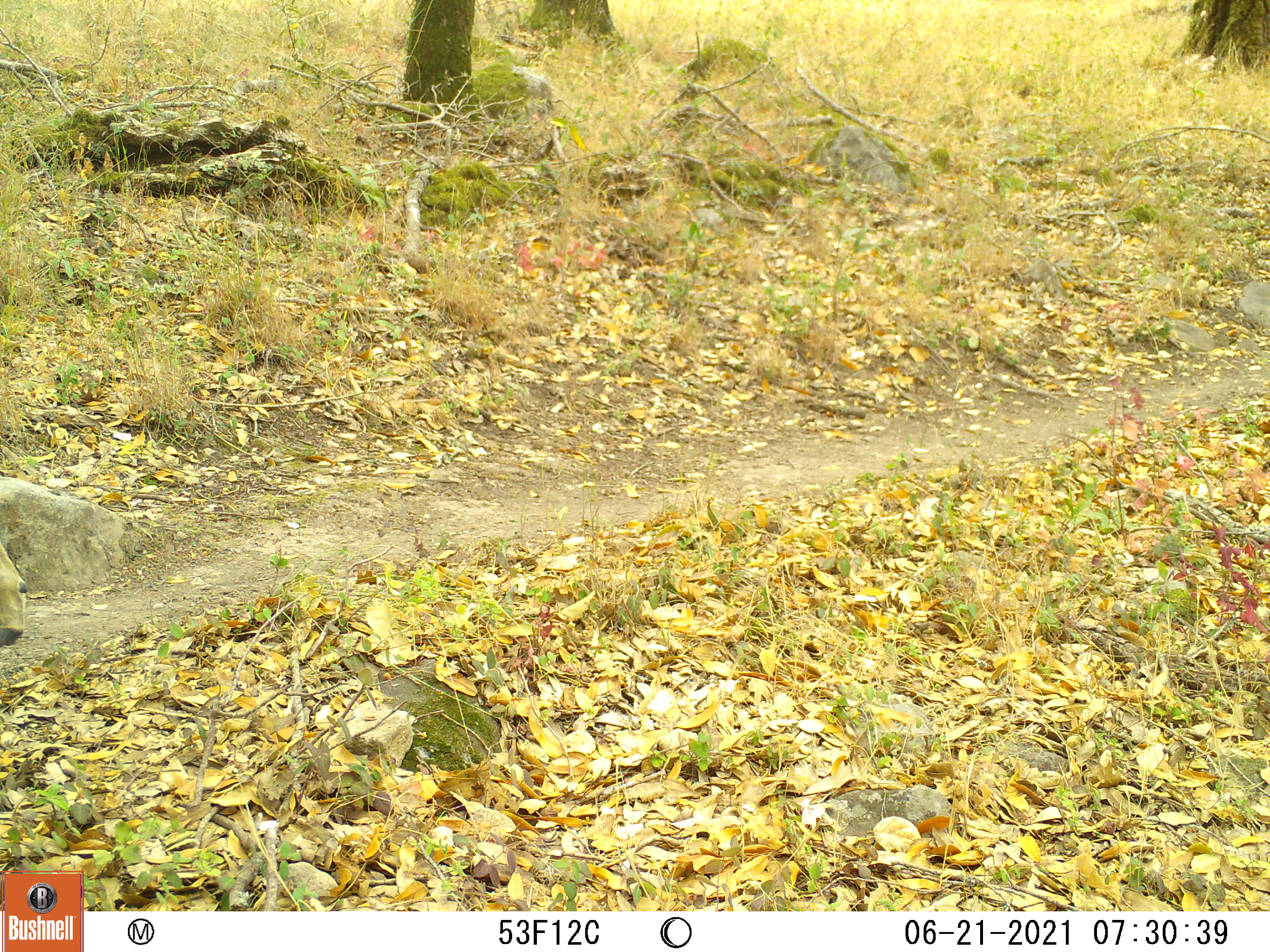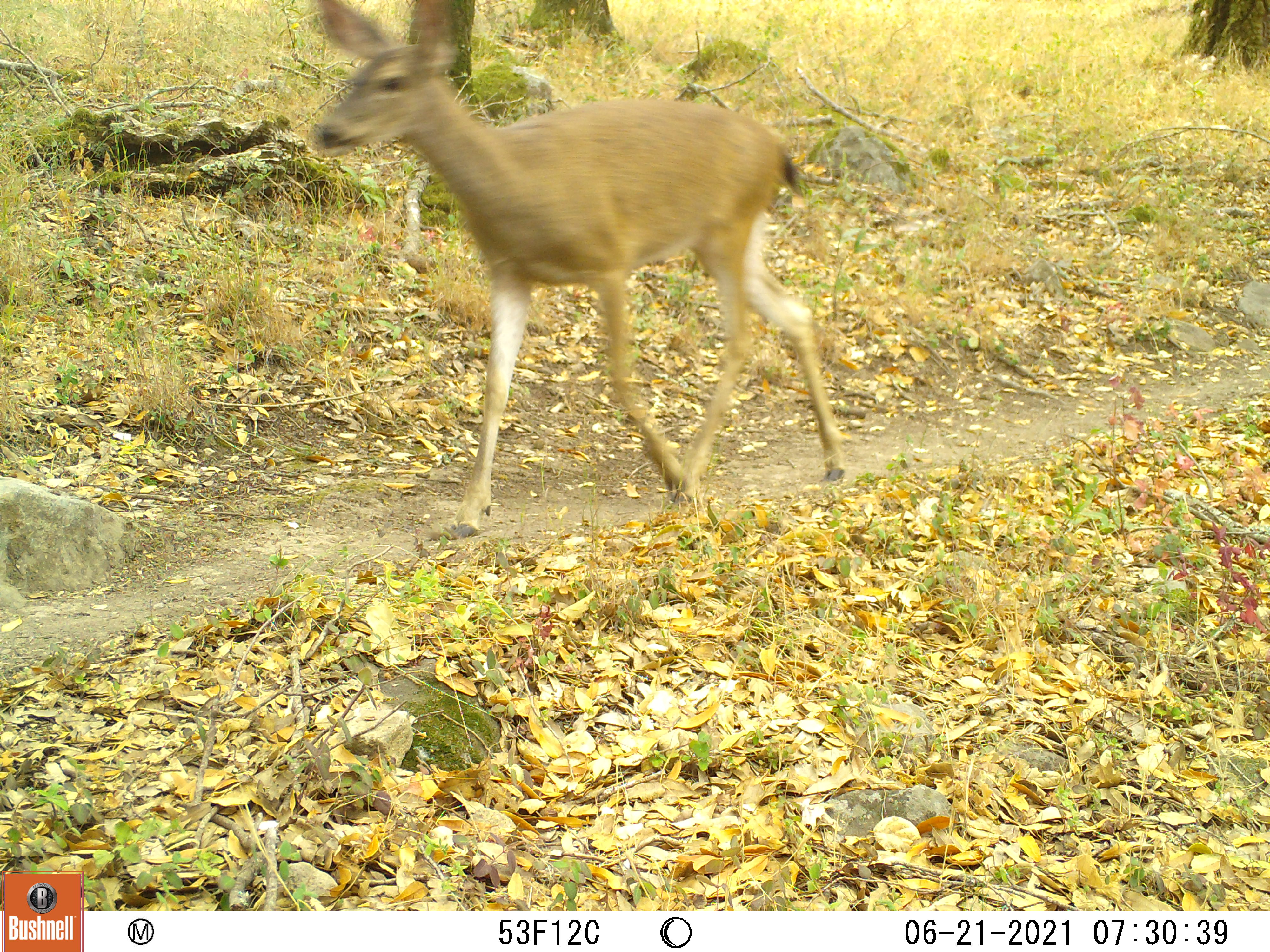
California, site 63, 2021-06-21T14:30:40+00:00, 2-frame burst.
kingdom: Animalia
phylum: Chordata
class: Mammalia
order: Artiodactyla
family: Cervidae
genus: Odocoileus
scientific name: Odocoileus hemionus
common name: mule deer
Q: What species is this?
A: Mule deer (Odocoileus hemionus).